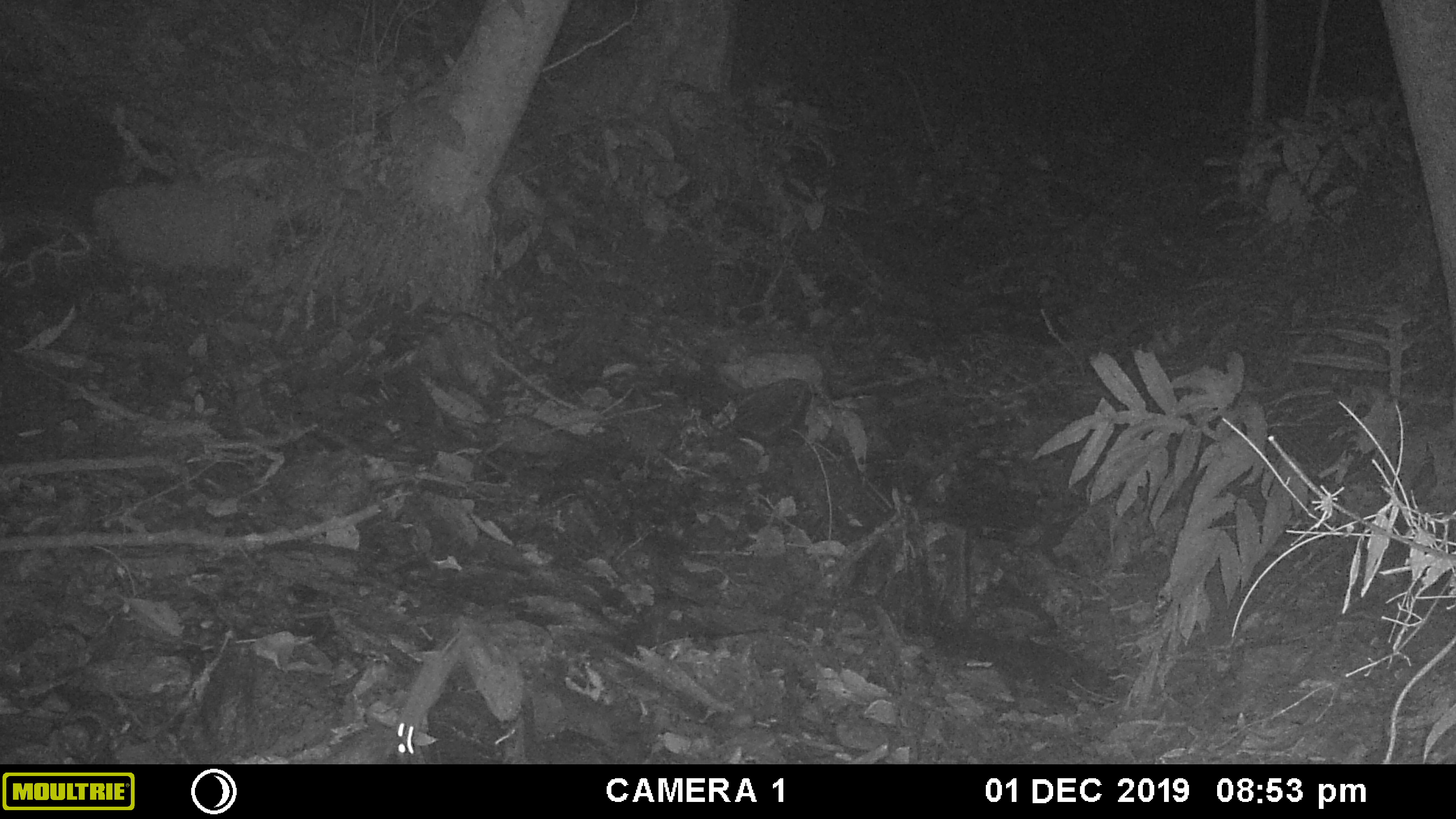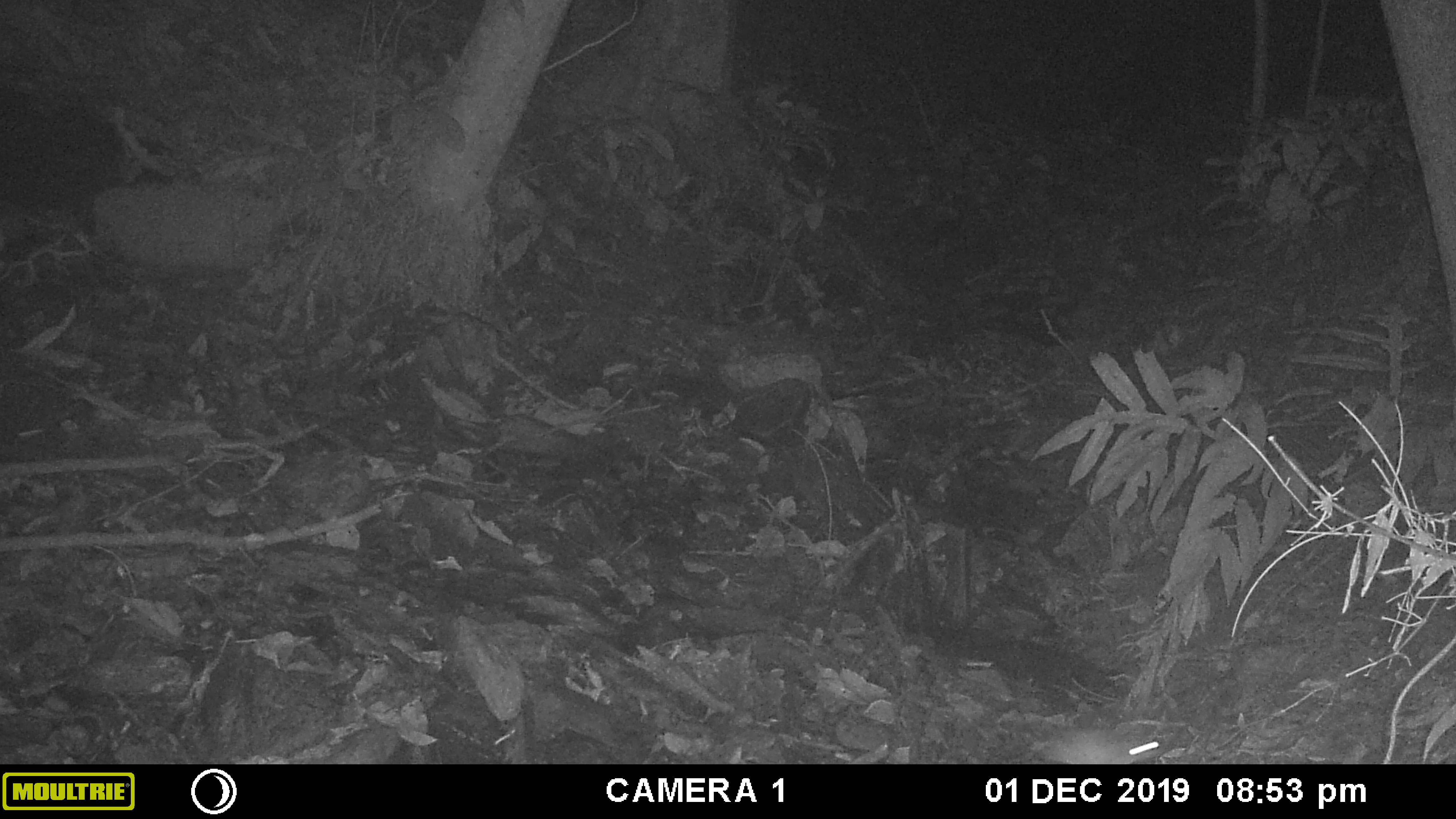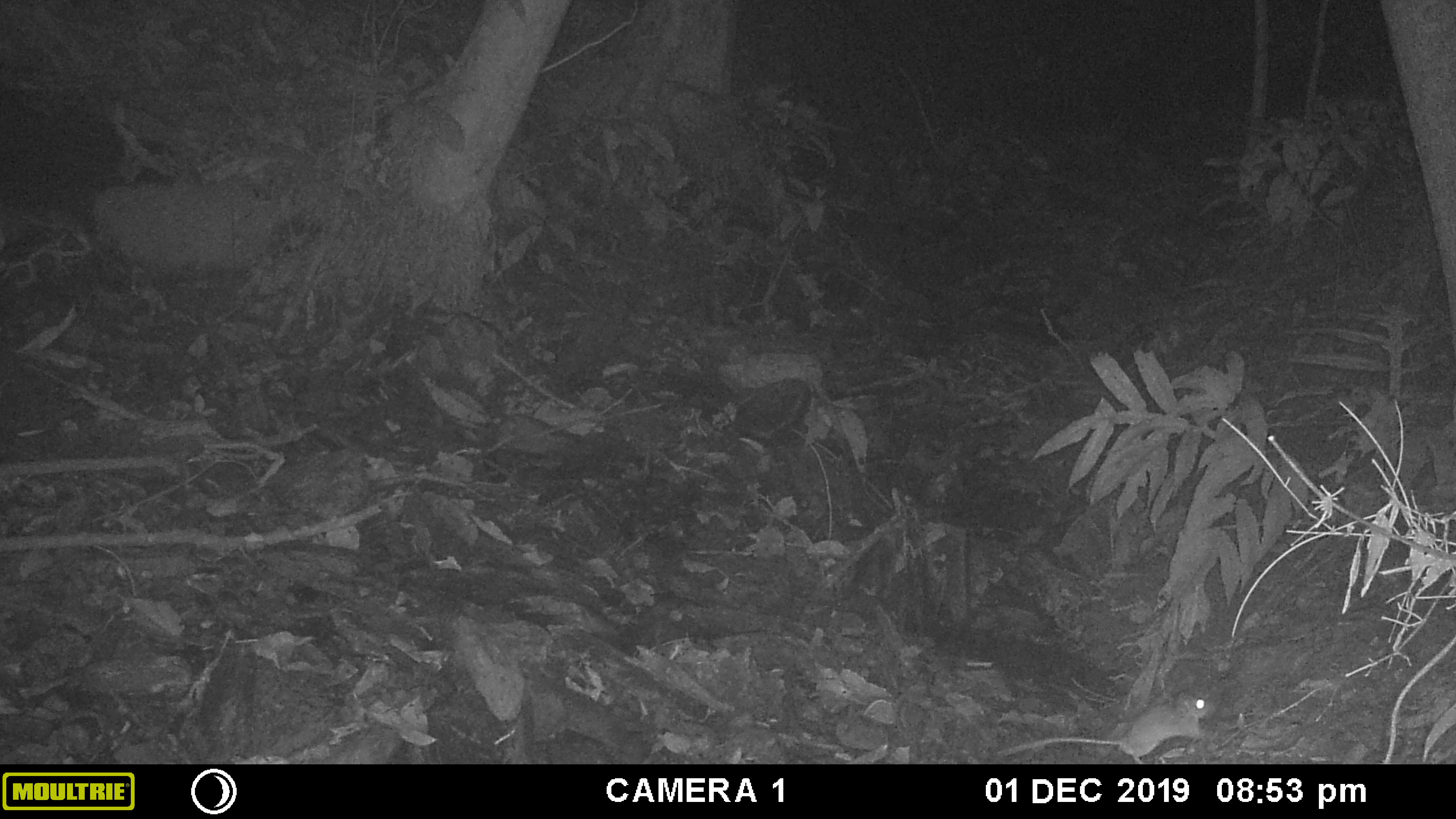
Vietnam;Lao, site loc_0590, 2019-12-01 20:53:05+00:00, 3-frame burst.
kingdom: Animalia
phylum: Chordata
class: Mammalia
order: Rodentia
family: Muridae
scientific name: Muridae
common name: old-world mice and rats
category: unidentified murid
Unidentified murid (old-world mice and rats) (Muridae). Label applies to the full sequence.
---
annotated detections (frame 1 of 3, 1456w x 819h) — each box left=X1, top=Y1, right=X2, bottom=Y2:
unidentified murid: left=395, top=624, right=473, bottom=754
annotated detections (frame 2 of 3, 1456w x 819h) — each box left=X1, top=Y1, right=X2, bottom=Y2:
unidentified murid: left=1027, top=725, right=1164, bottom=764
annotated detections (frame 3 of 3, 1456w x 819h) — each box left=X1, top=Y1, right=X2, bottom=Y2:
unidentified murid: left=996, top=688, right=1211, bottom=763